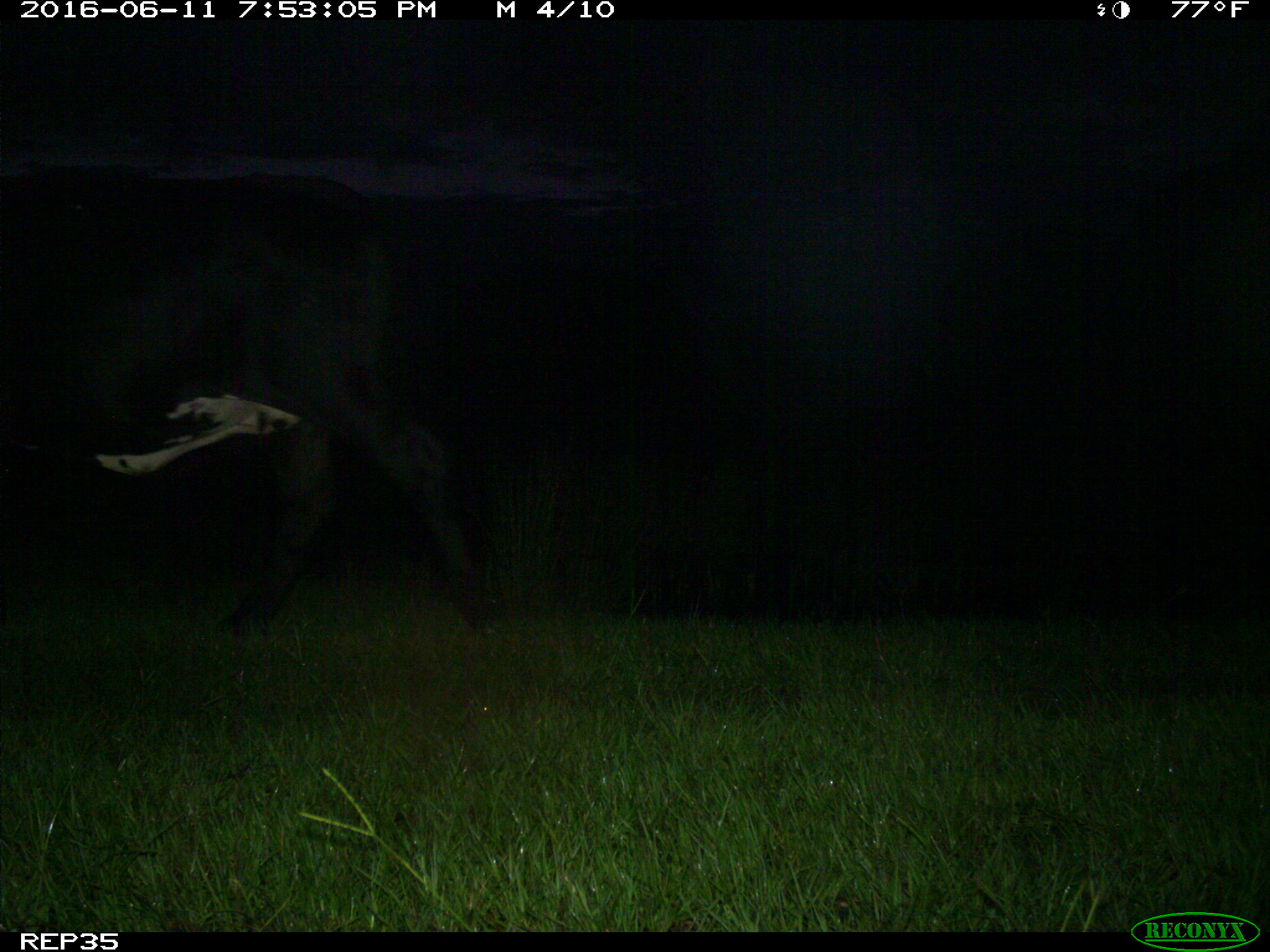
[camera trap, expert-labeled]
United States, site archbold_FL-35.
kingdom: Animalia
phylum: Chordata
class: Mammalia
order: Artiodactyla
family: Bovidae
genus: Bos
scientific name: Bos taurus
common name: domestic cow